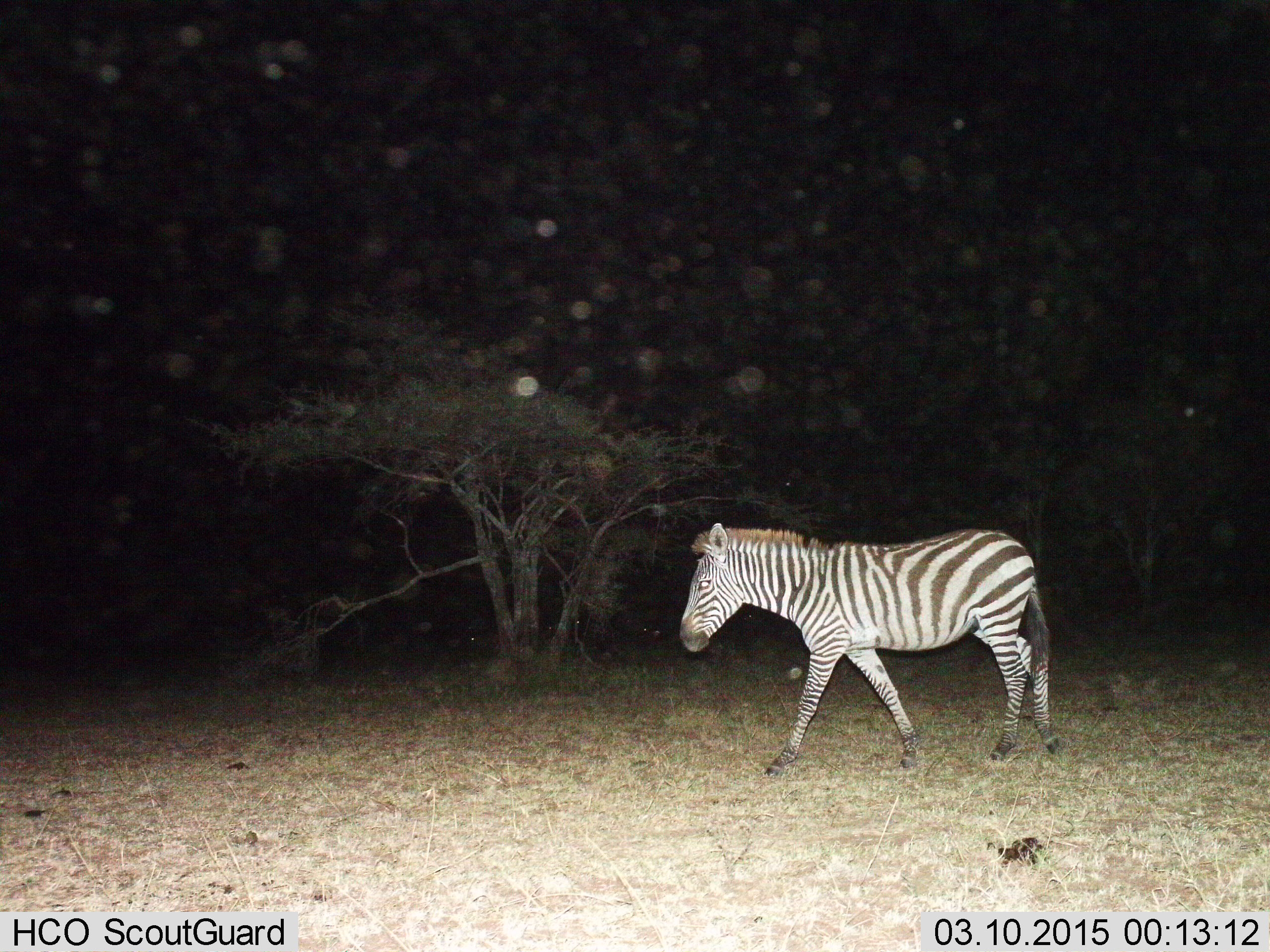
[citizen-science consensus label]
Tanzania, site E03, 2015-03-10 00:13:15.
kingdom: Animalia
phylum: Chordata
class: Mammalia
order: Perissodactyla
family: Equidae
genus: Equus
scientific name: Equus quagga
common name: plains zebra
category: zebra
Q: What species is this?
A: Zebra (plains zebra) (Equus quagga).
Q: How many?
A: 1.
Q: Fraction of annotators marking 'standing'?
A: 30%.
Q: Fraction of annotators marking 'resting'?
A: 0%.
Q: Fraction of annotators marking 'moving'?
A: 80%.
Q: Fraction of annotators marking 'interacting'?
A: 0%.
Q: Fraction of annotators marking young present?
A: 0%.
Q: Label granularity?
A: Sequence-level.